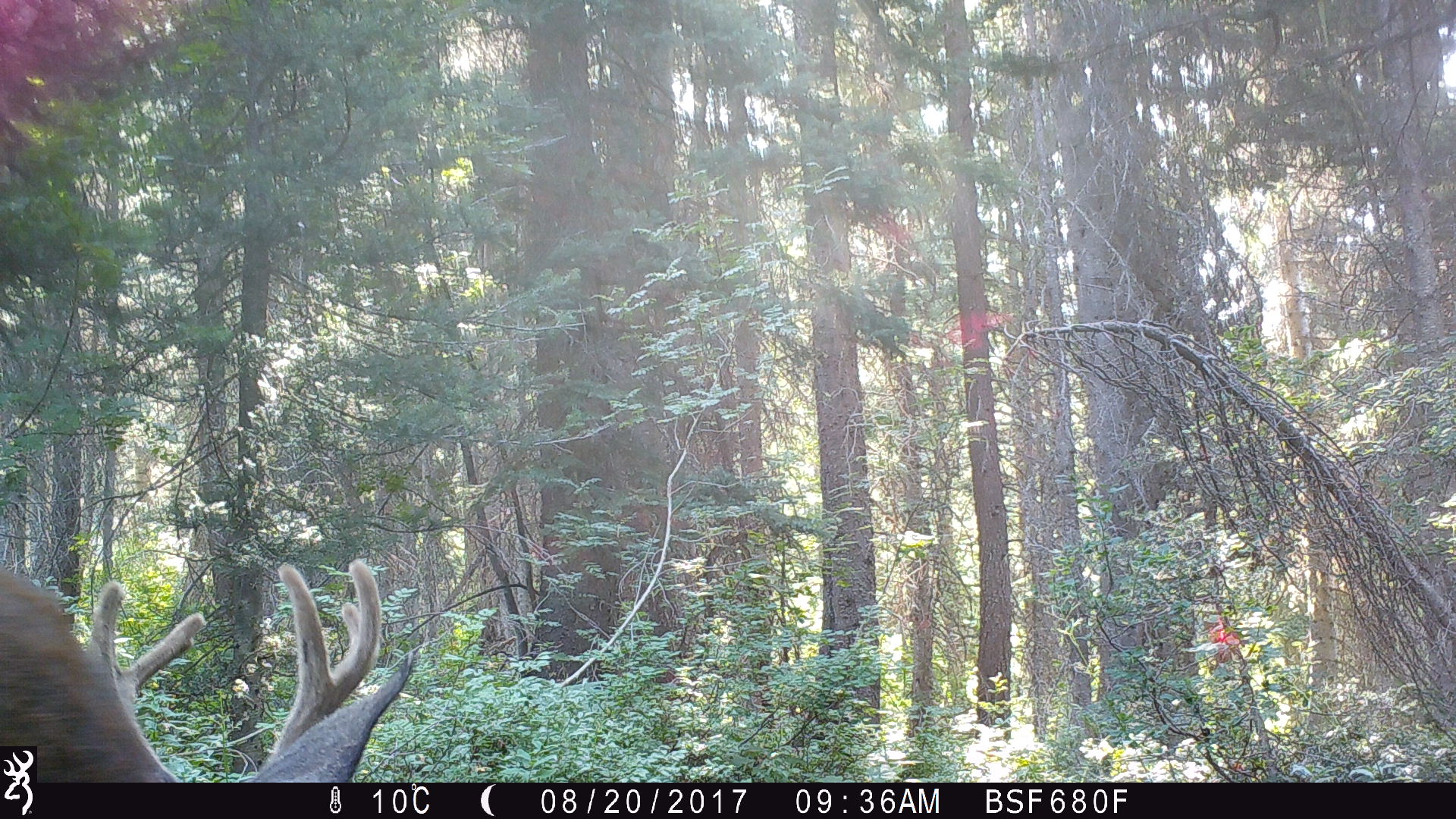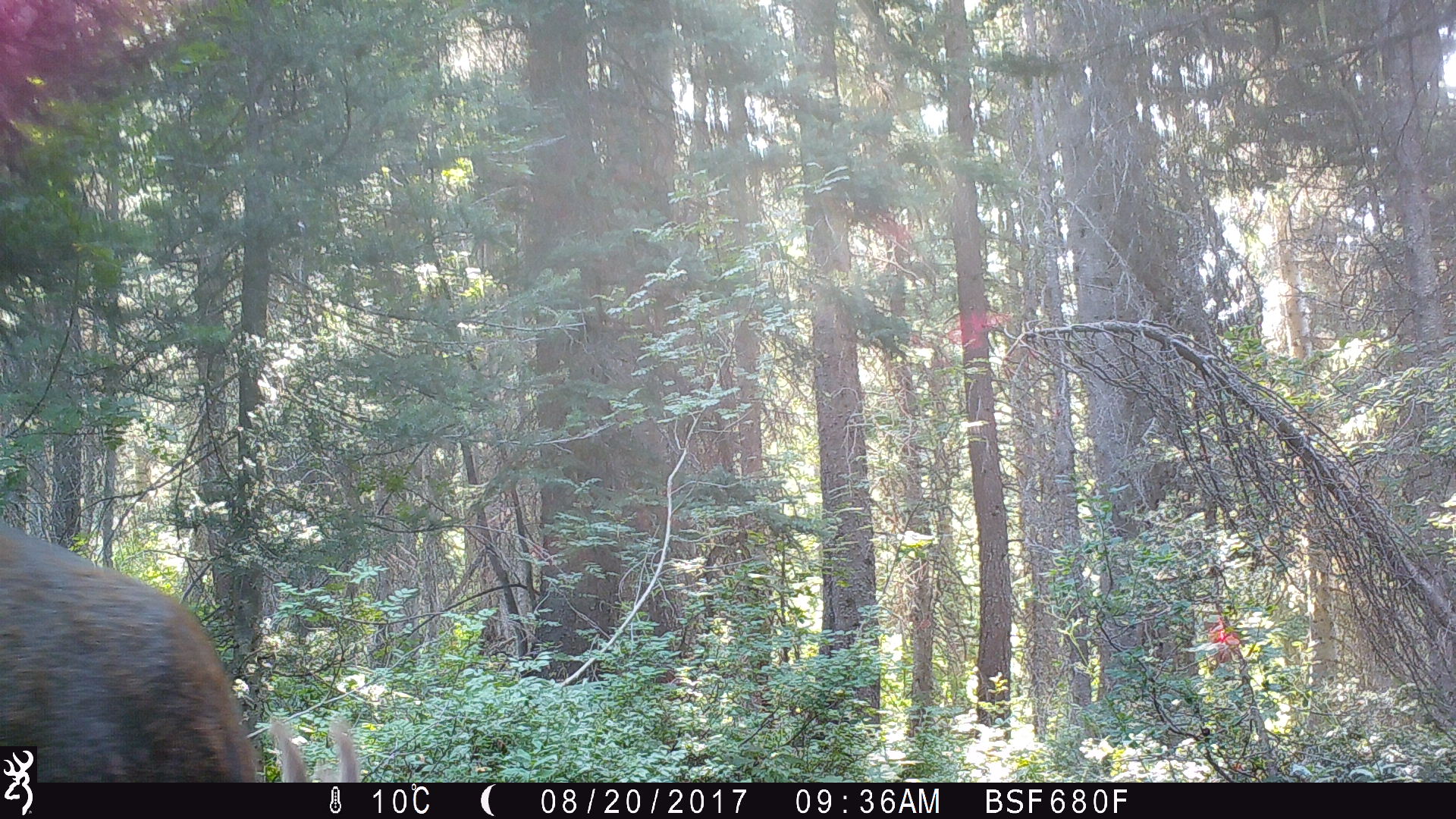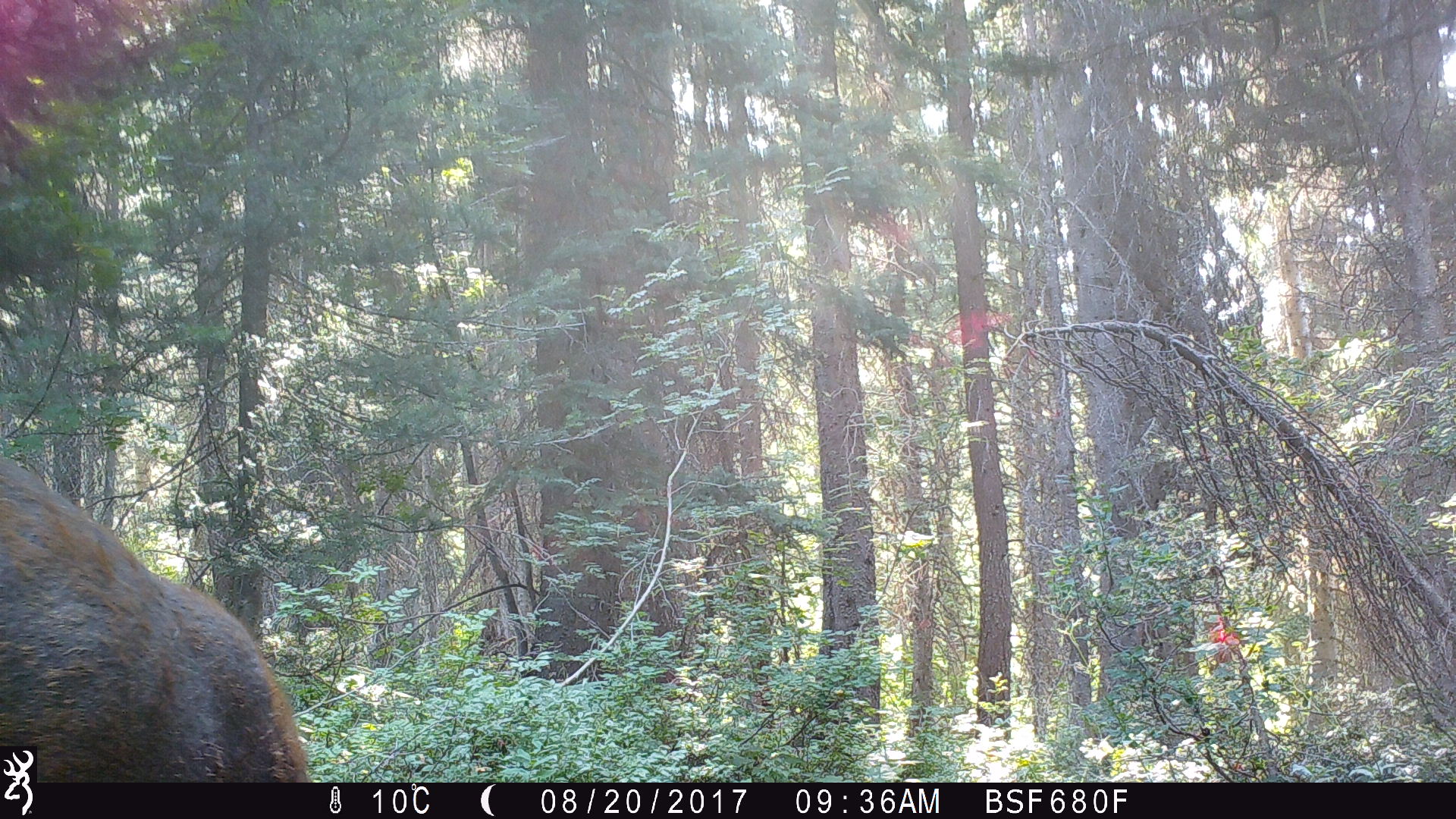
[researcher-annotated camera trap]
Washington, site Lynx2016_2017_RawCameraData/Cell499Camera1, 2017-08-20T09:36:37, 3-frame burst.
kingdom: Animalia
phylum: Chordata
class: Mammalia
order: Artiodactyla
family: Cervidae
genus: Odocoileus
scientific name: Odocoileus hemionus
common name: mule deer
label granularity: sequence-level